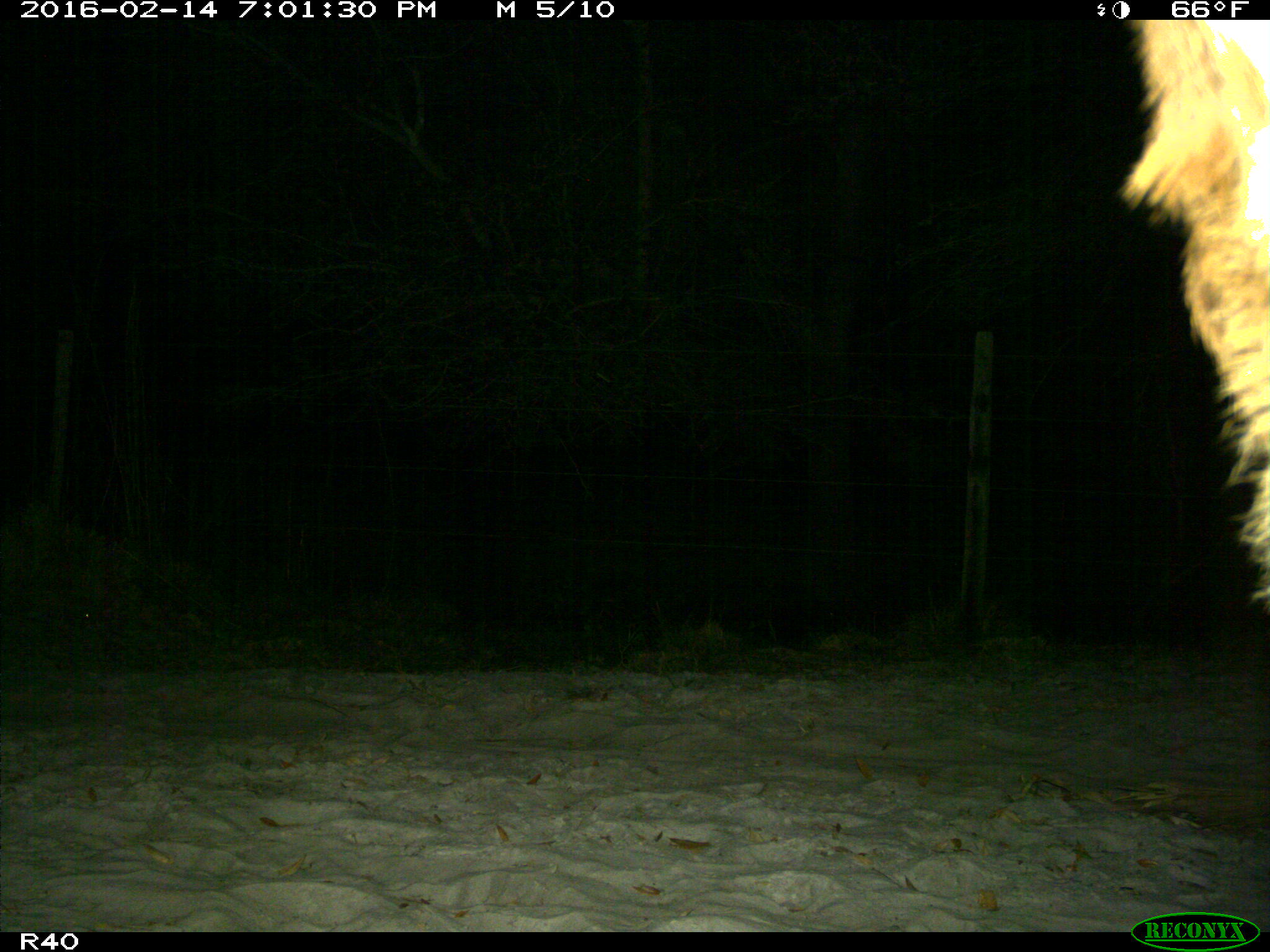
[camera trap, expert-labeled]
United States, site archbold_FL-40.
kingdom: Animalia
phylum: Chordata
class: Mammalia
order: Artiodactyla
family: Bovidae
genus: Bos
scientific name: Bos taurus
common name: domestic cow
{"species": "Bos taurus (domestic cow)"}